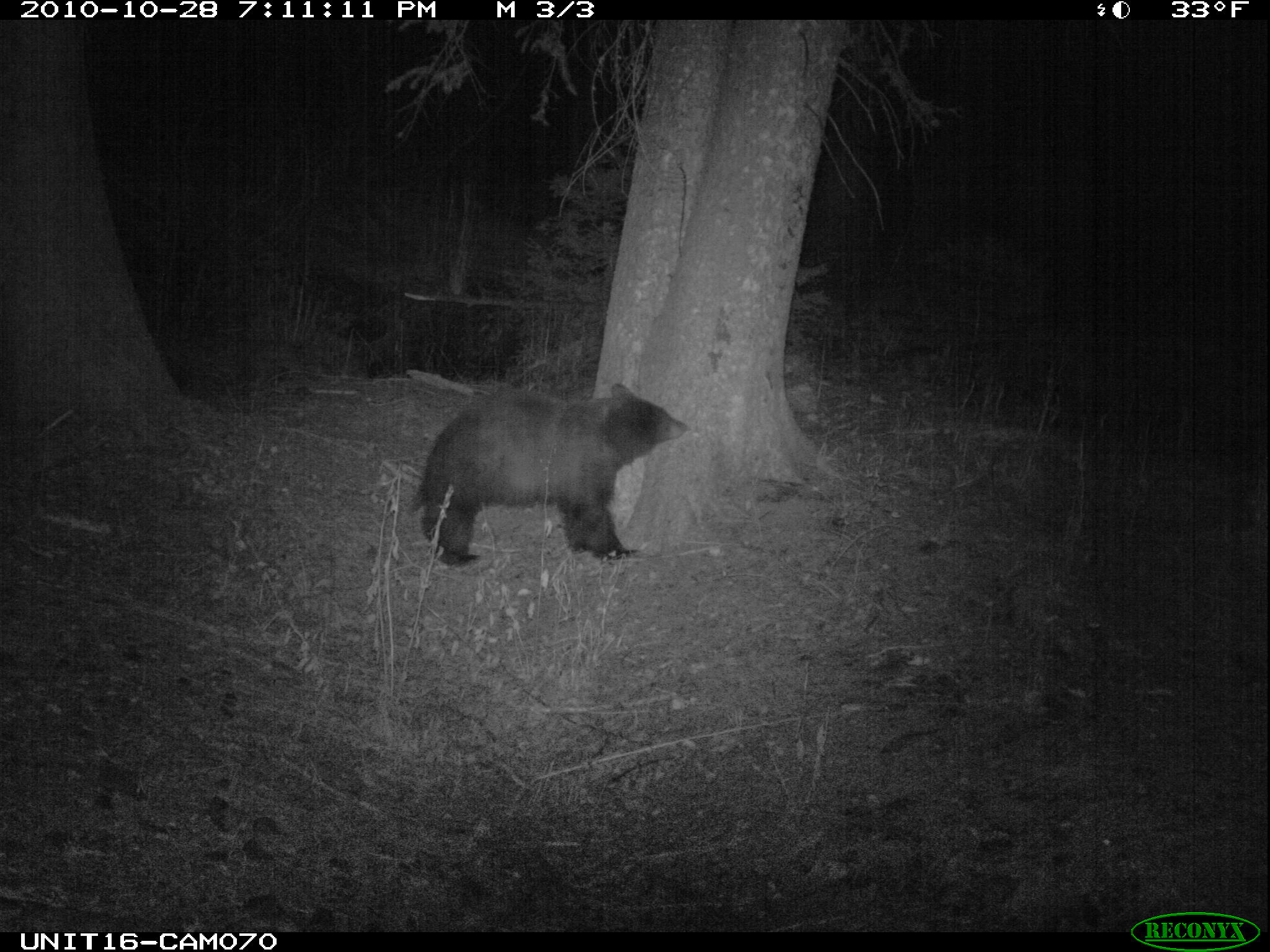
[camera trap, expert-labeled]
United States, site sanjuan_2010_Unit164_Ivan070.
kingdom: Animalia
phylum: Chordata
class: Mammalia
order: Carnivora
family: Ursidae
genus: Ursus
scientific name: Ursus americanus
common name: american black bear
Ursus americanus (american black bear).